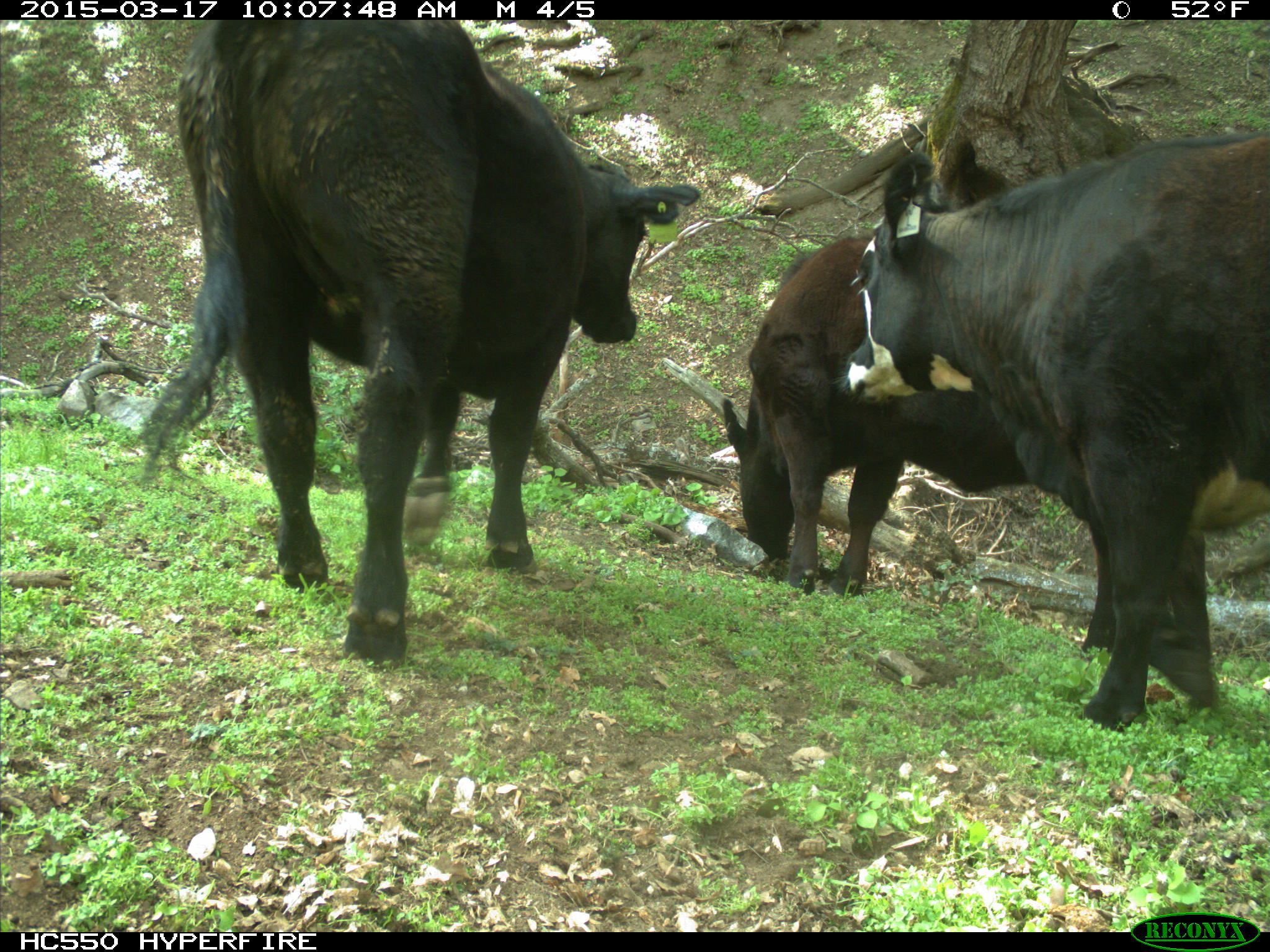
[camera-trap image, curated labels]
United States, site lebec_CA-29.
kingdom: Animalia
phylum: Chordata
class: Mammalia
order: Artiodactyla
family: Bovidae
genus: Bos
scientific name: Bos taurus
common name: domestic cow